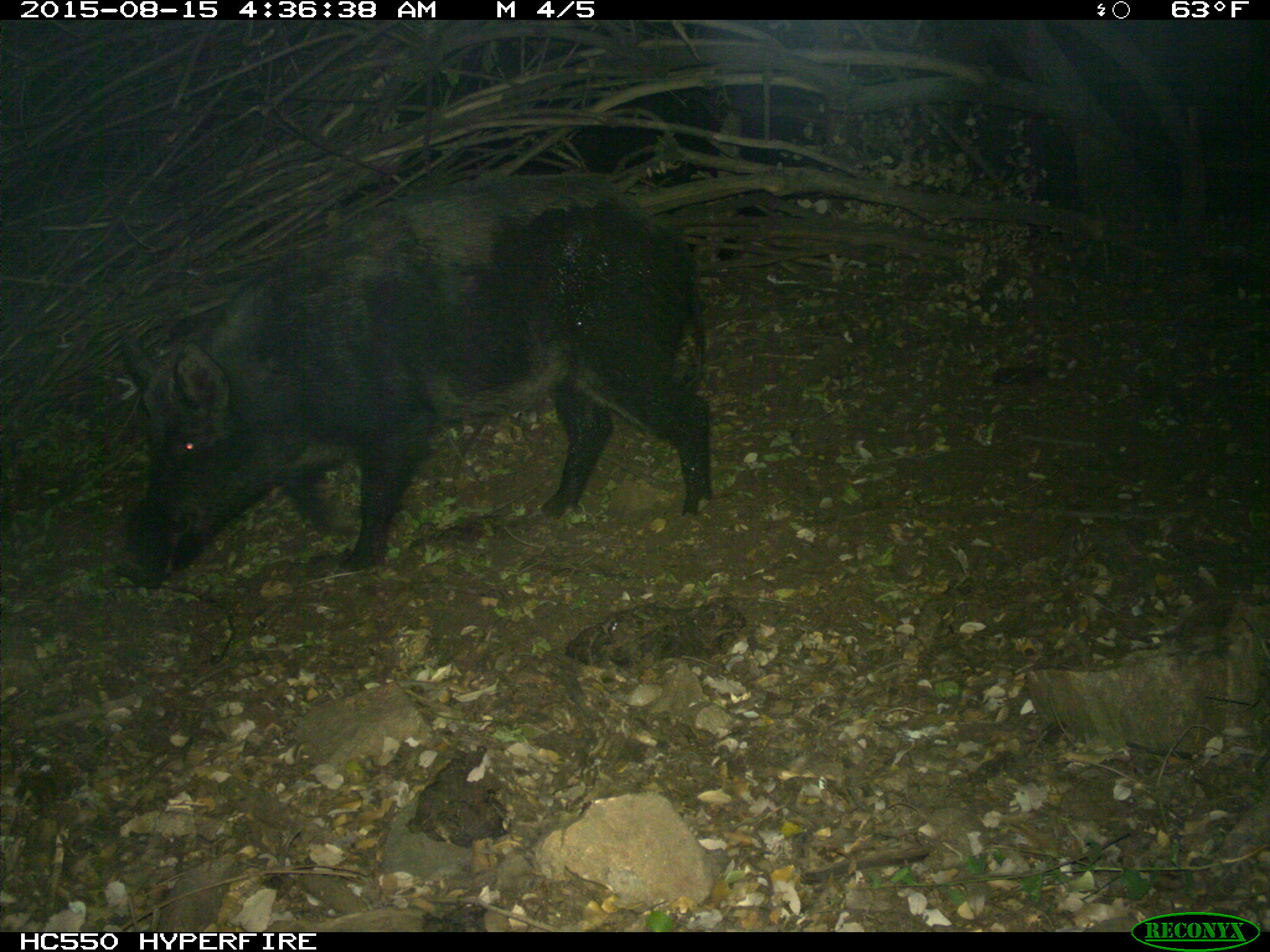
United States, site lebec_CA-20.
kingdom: Animalia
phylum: Chordata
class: Mammalia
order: Artiodactyla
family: Suidae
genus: Sus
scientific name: Sus scrofa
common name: wild boar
Sus scrofa (wild boar).